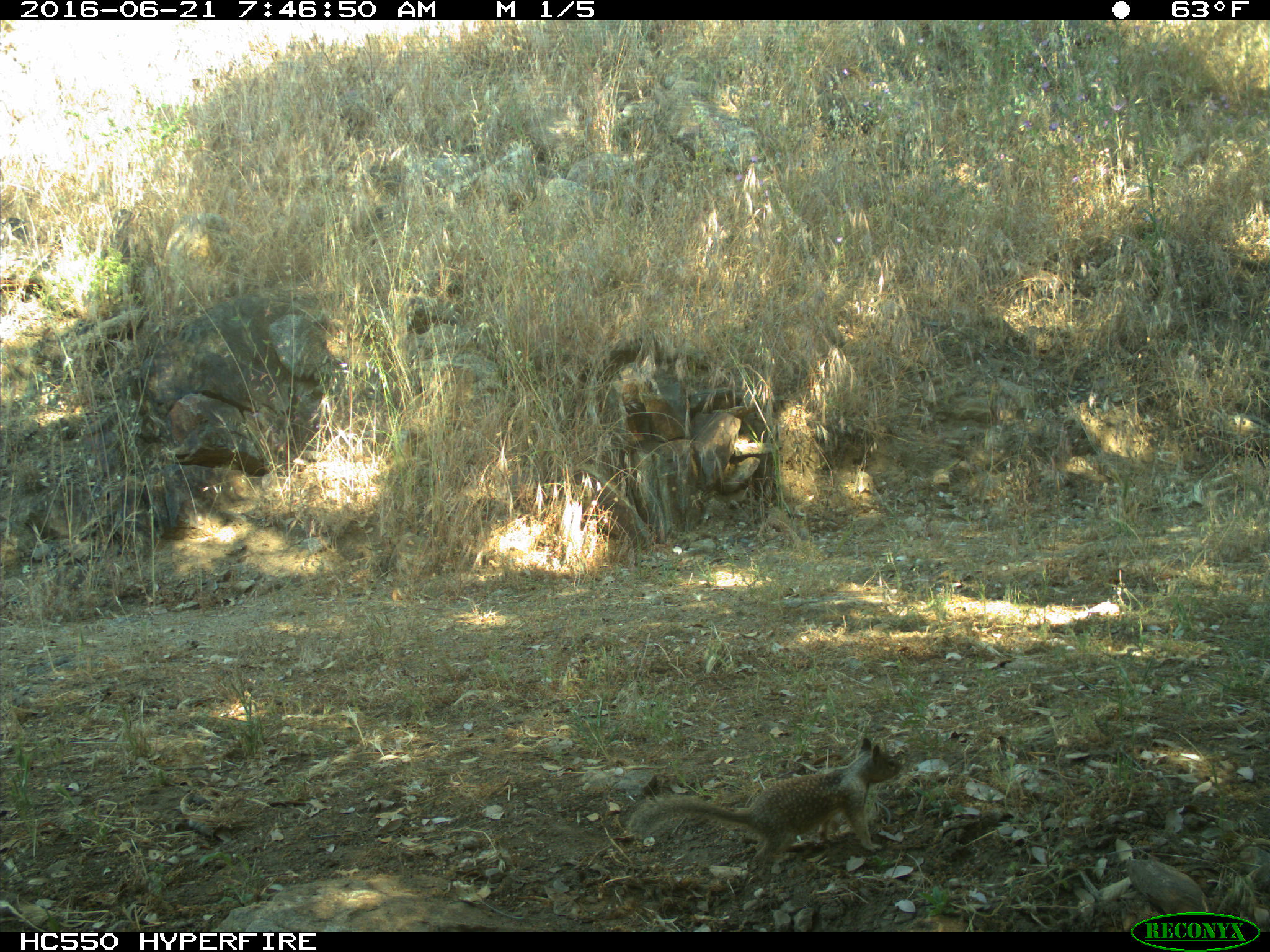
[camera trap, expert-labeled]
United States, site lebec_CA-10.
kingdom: Animalia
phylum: Chordata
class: Mammalia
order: Rodentia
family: Sciuridae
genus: Otospermophilus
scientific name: Otospermophilus beecheyi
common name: california ground squirrel